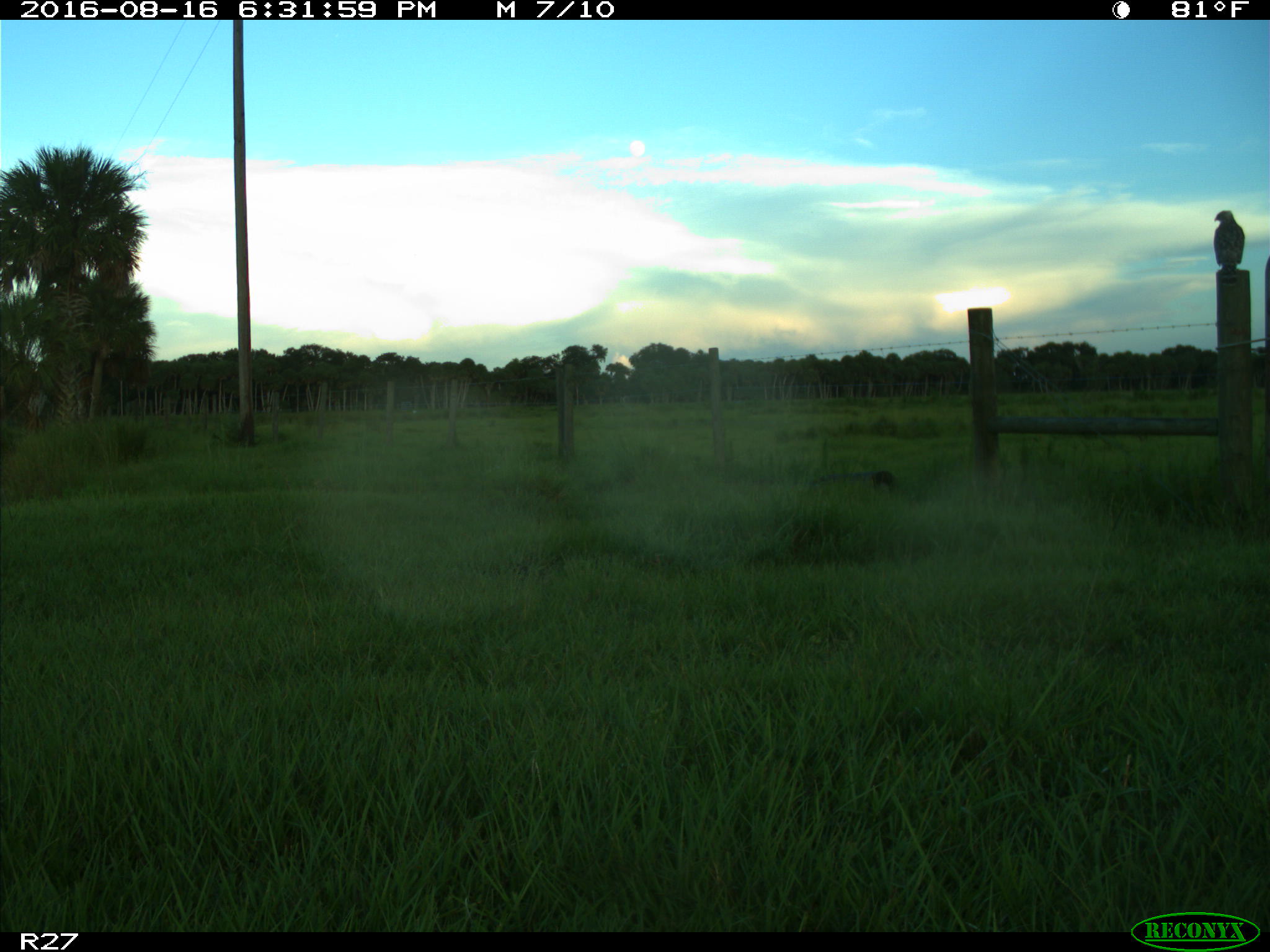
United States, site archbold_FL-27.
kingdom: Animalia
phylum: Chordata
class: Aves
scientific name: Aves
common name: birds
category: unidentified bird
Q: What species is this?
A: Unidentified bird (birds) (Aves).